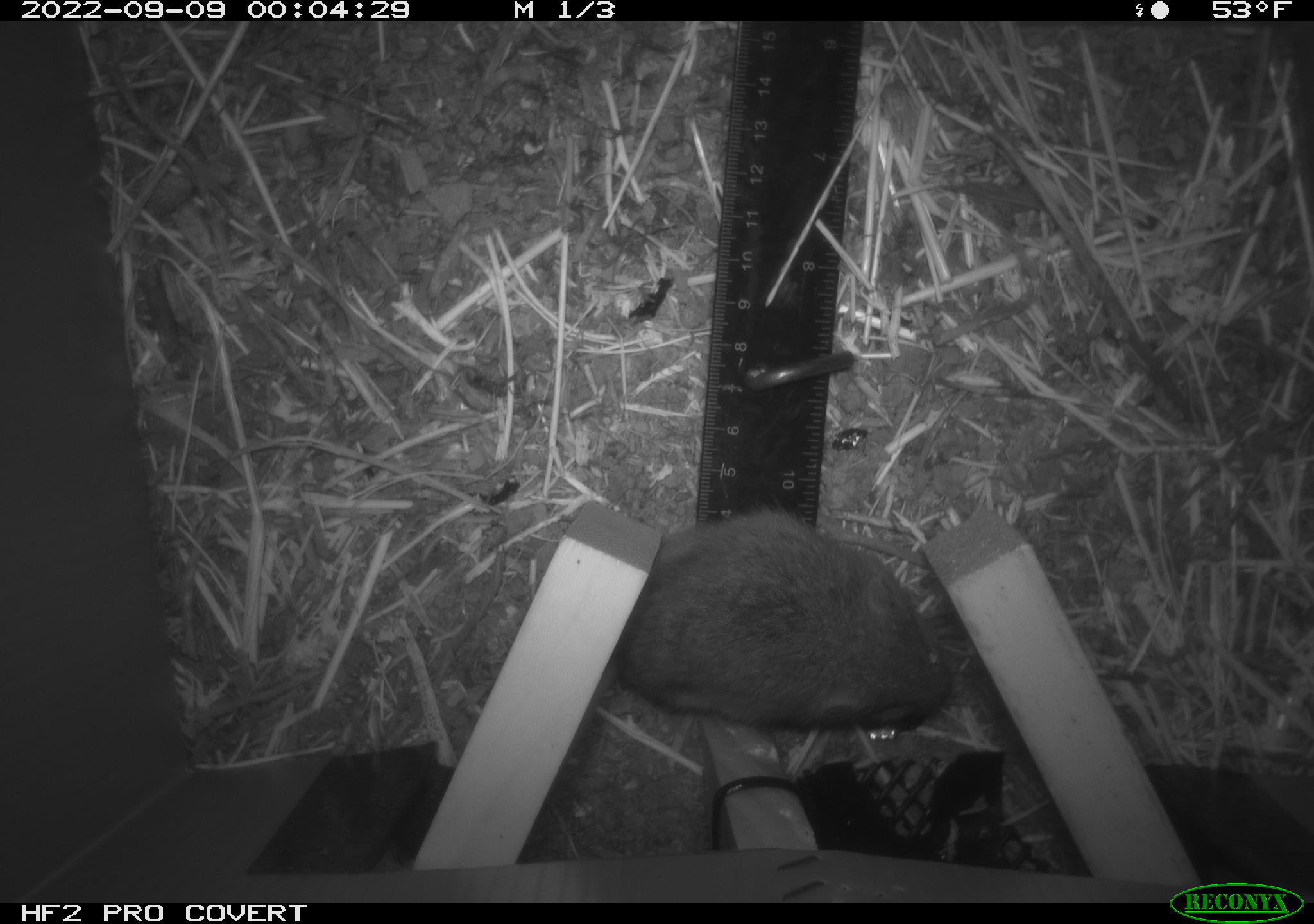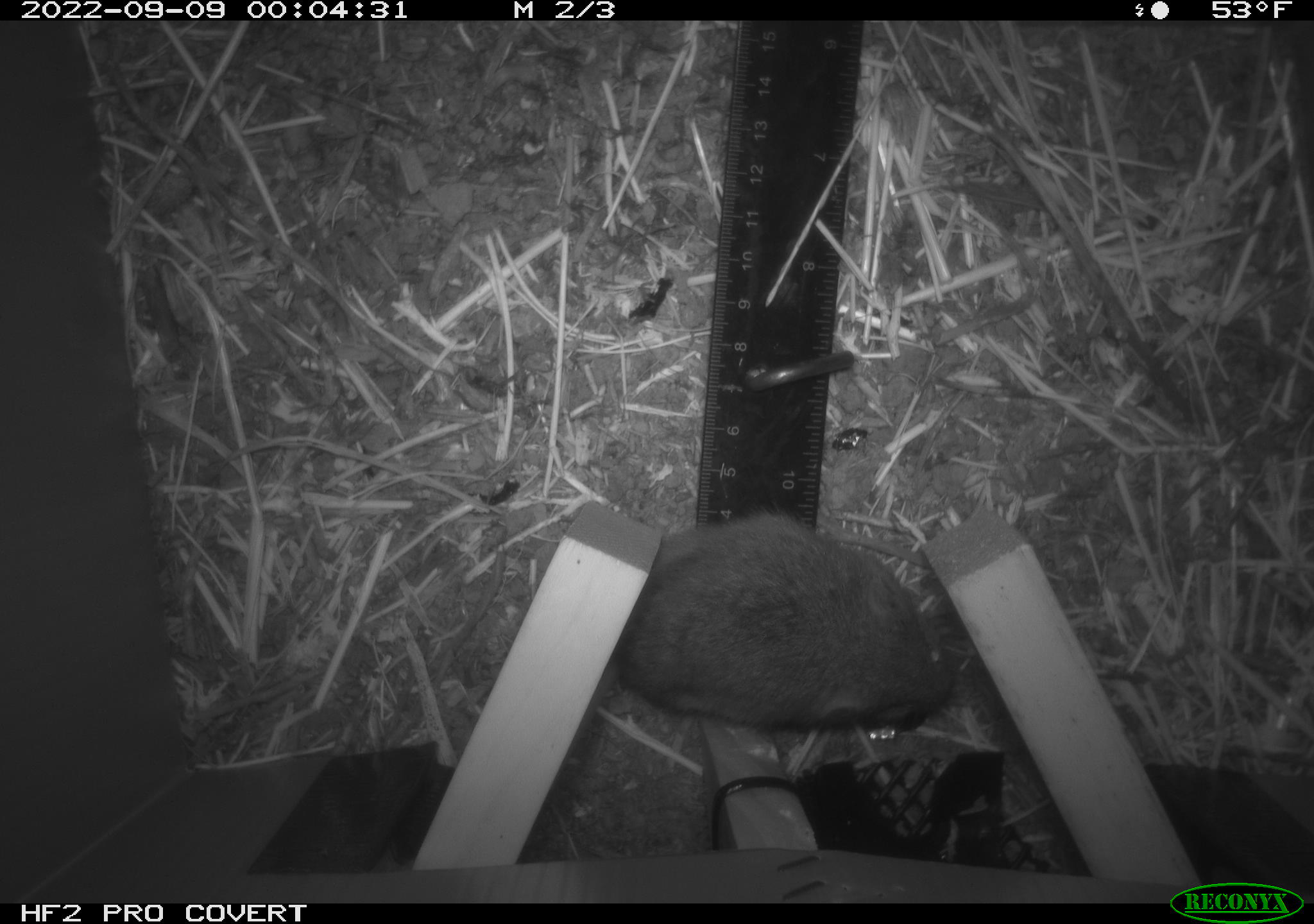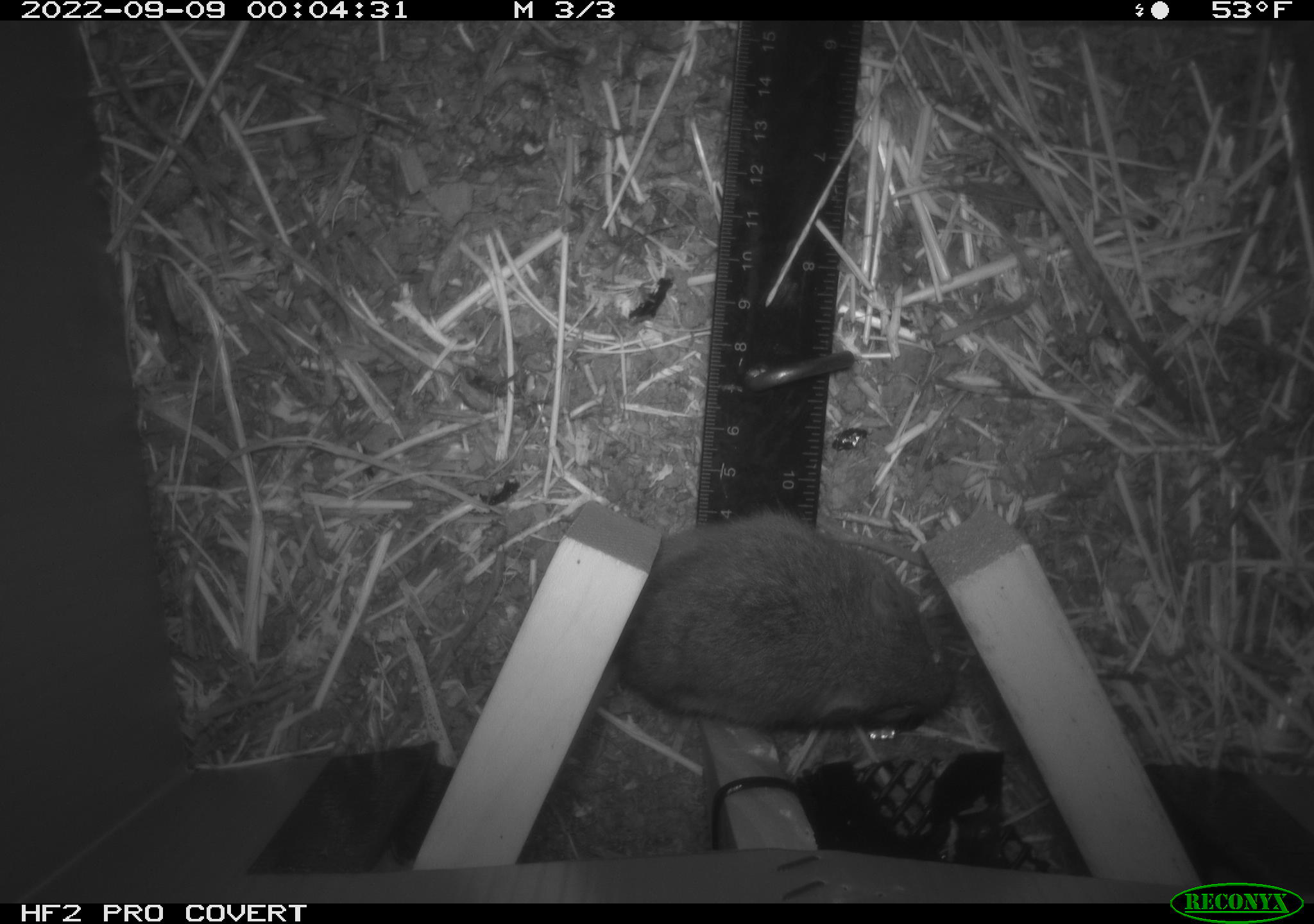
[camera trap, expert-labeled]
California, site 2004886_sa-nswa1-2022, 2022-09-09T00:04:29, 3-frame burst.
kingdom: Animalia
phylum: Chordata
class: Mammalia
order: Rodentia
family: Cricetidae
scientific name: Cricetidae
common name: hamsters, voles, lemmings, and allies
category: cricetidae family